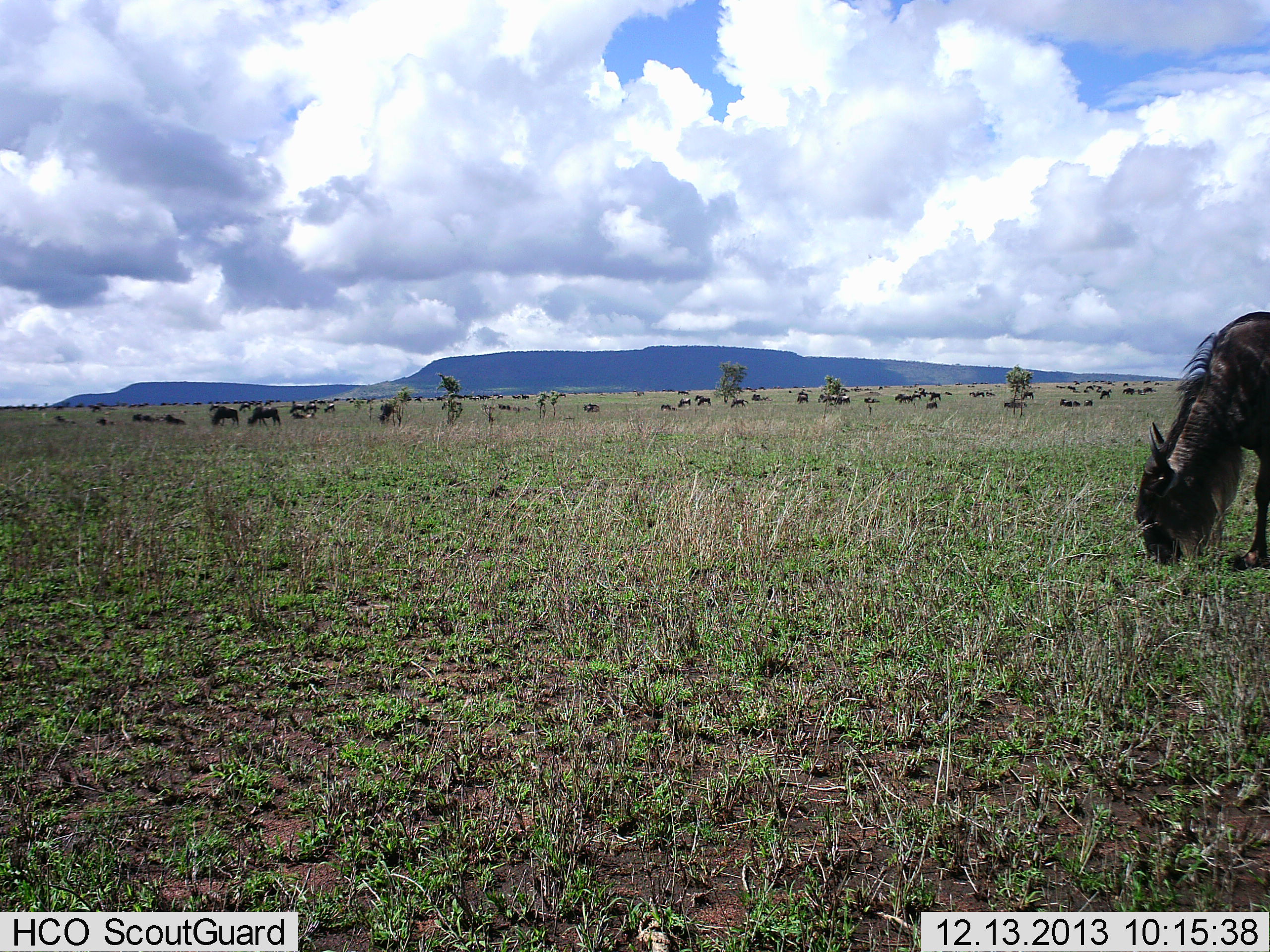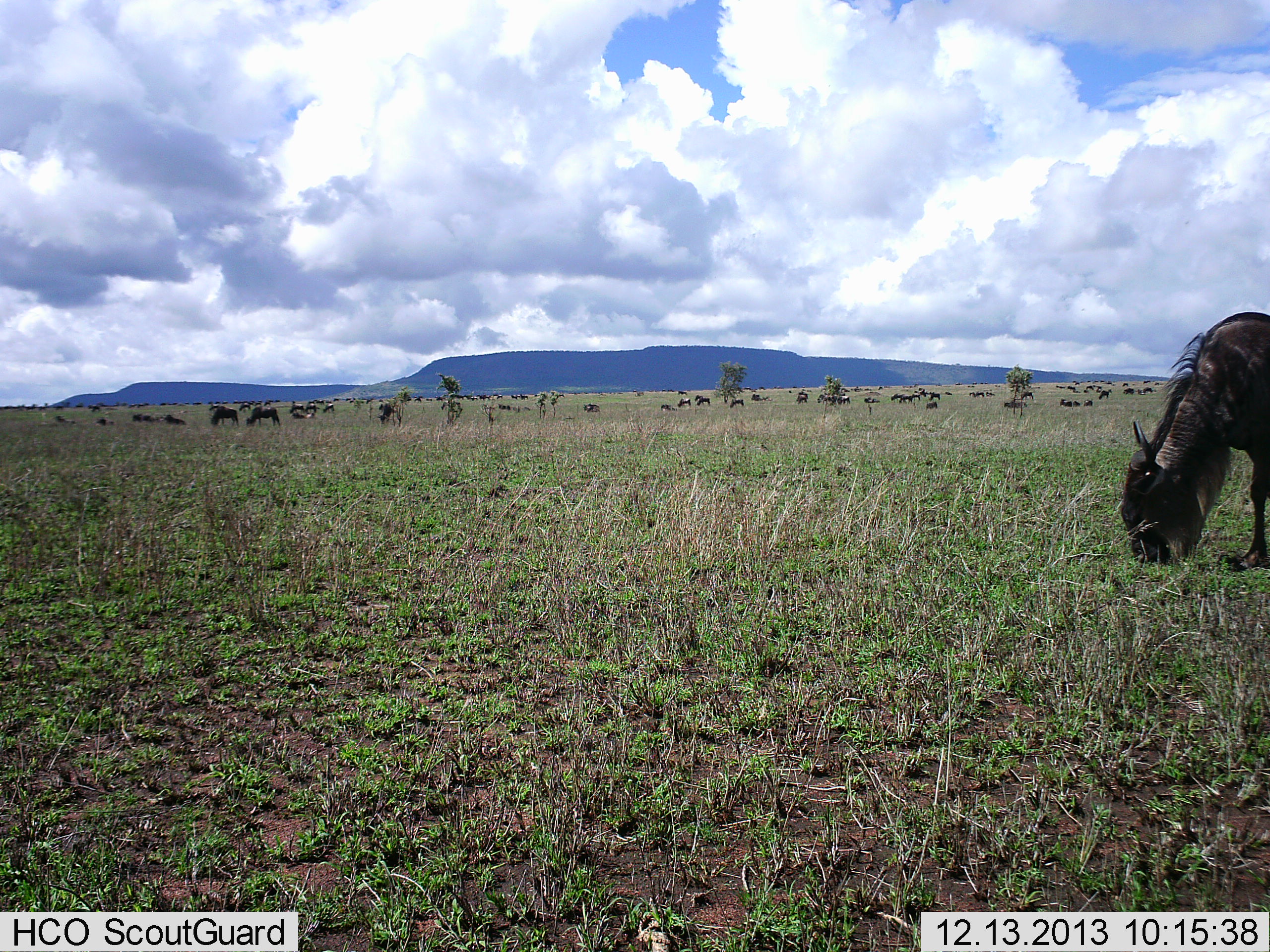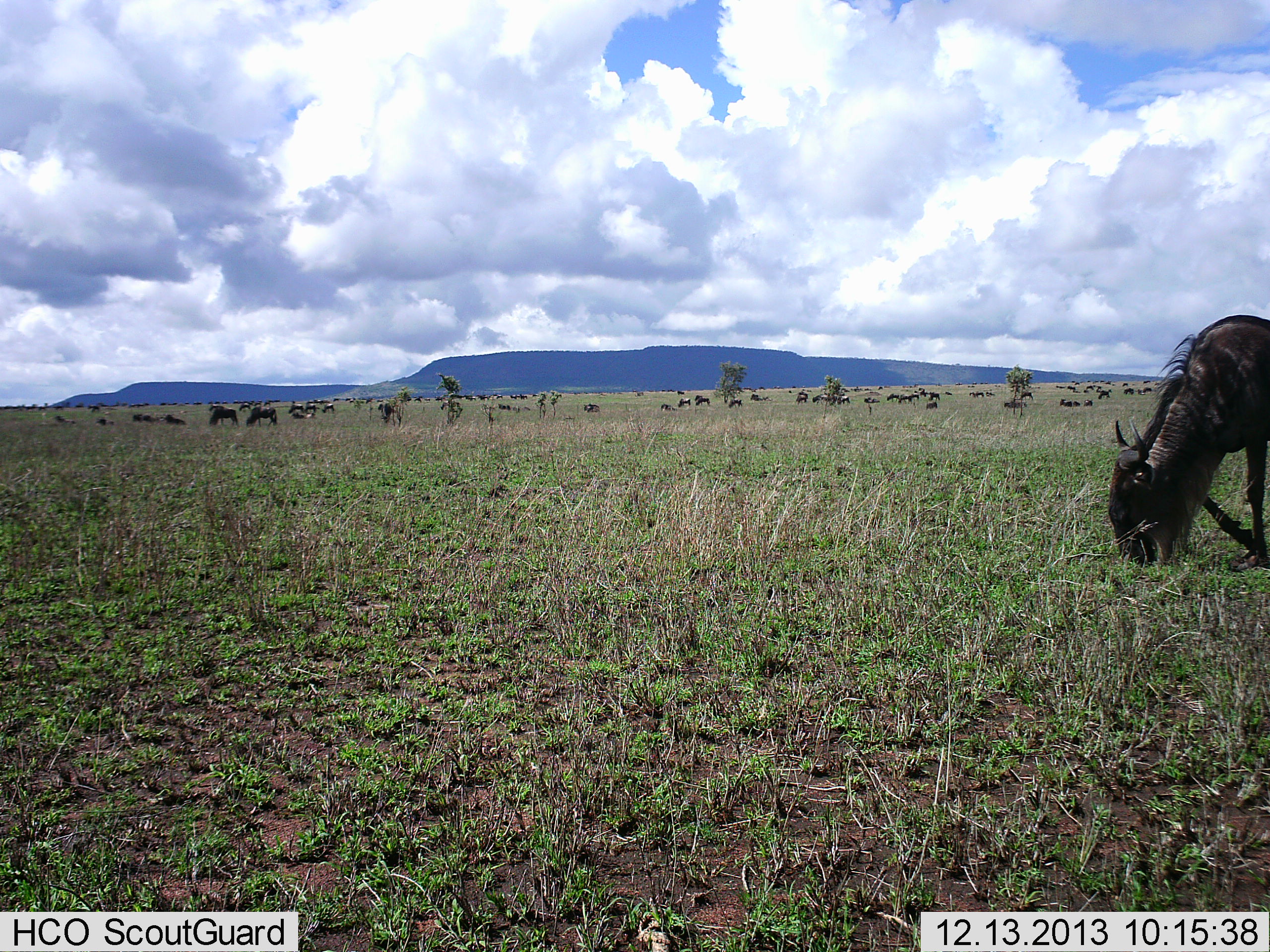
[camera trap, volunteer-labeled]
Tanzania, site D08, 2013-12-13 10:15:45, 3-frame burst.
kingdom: Animalia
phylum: Chordata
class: Mammalia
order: Artiodactyla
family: Bovidae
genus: Connochaetes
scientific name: Connochaetes taurinus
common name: blue wildebeest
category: wildebeest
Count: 11-50.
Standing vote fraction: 40%.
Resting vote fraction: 10%.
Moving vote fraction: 20%.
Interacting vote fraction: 0%.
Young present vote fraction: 0%.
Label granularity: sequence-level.